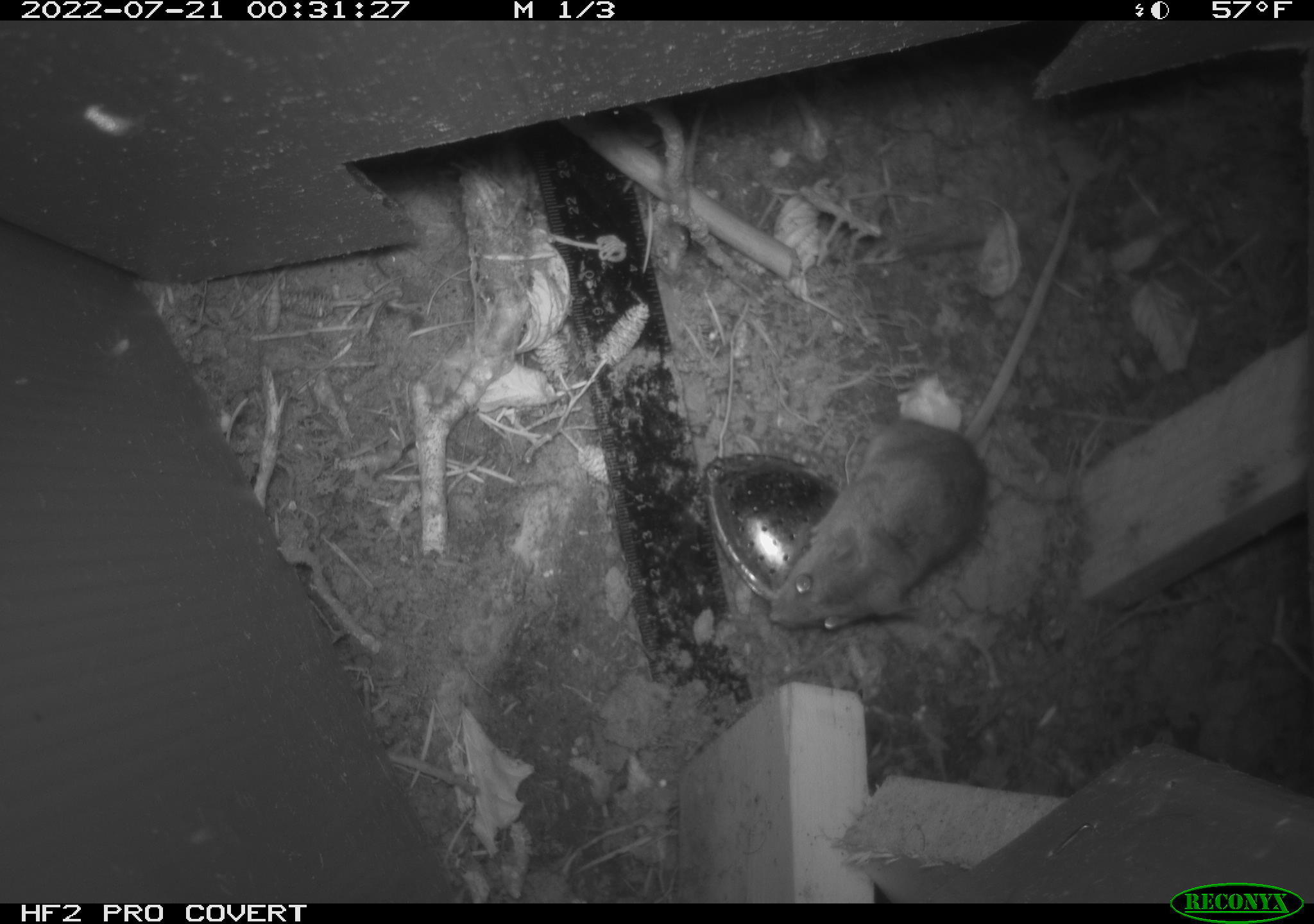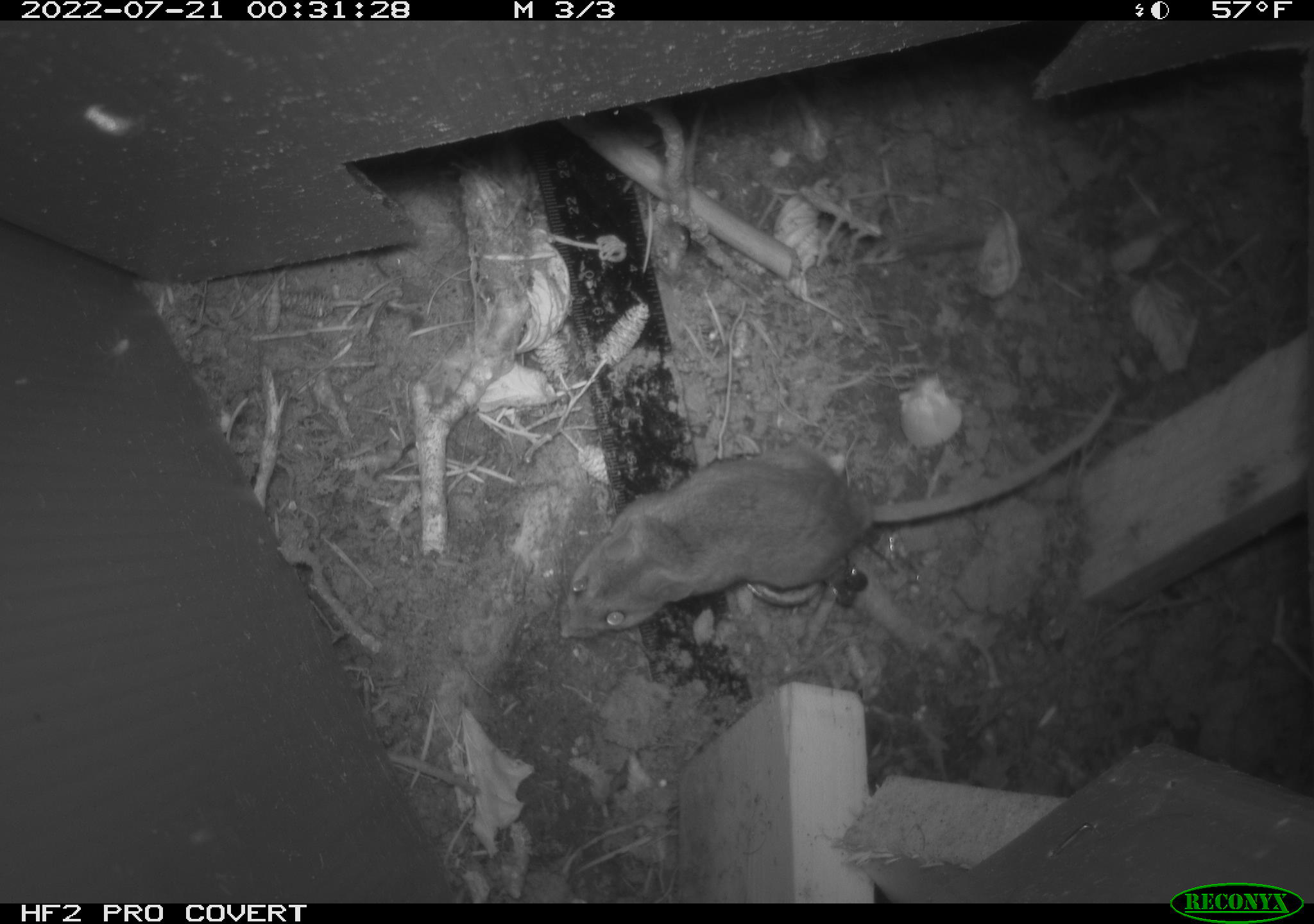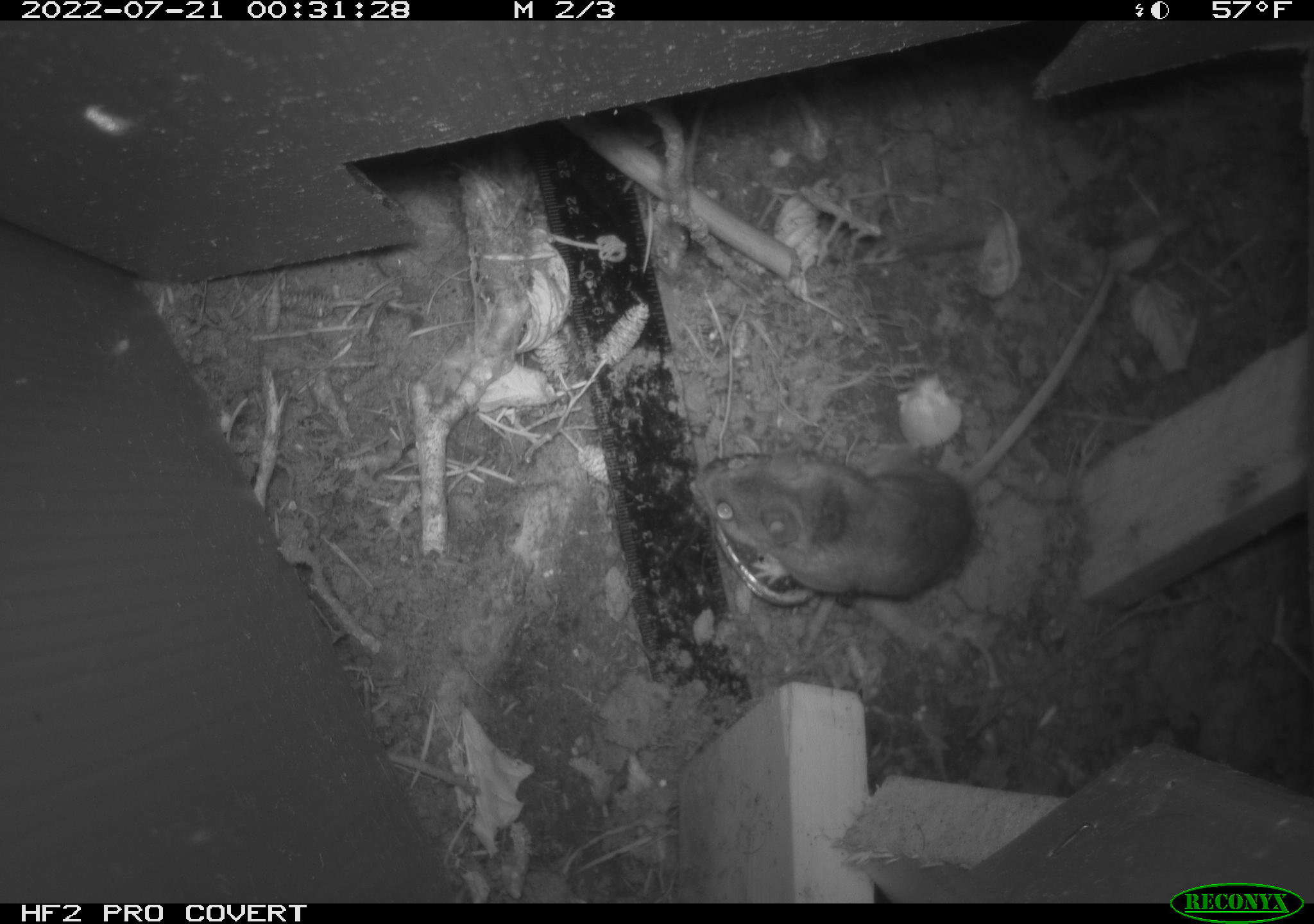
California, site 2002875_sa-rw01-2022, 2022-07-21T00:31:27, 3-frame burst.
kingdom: Animalia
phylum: Chordata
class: Mammalia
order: Rodentia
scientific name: Rodentia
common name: rodent